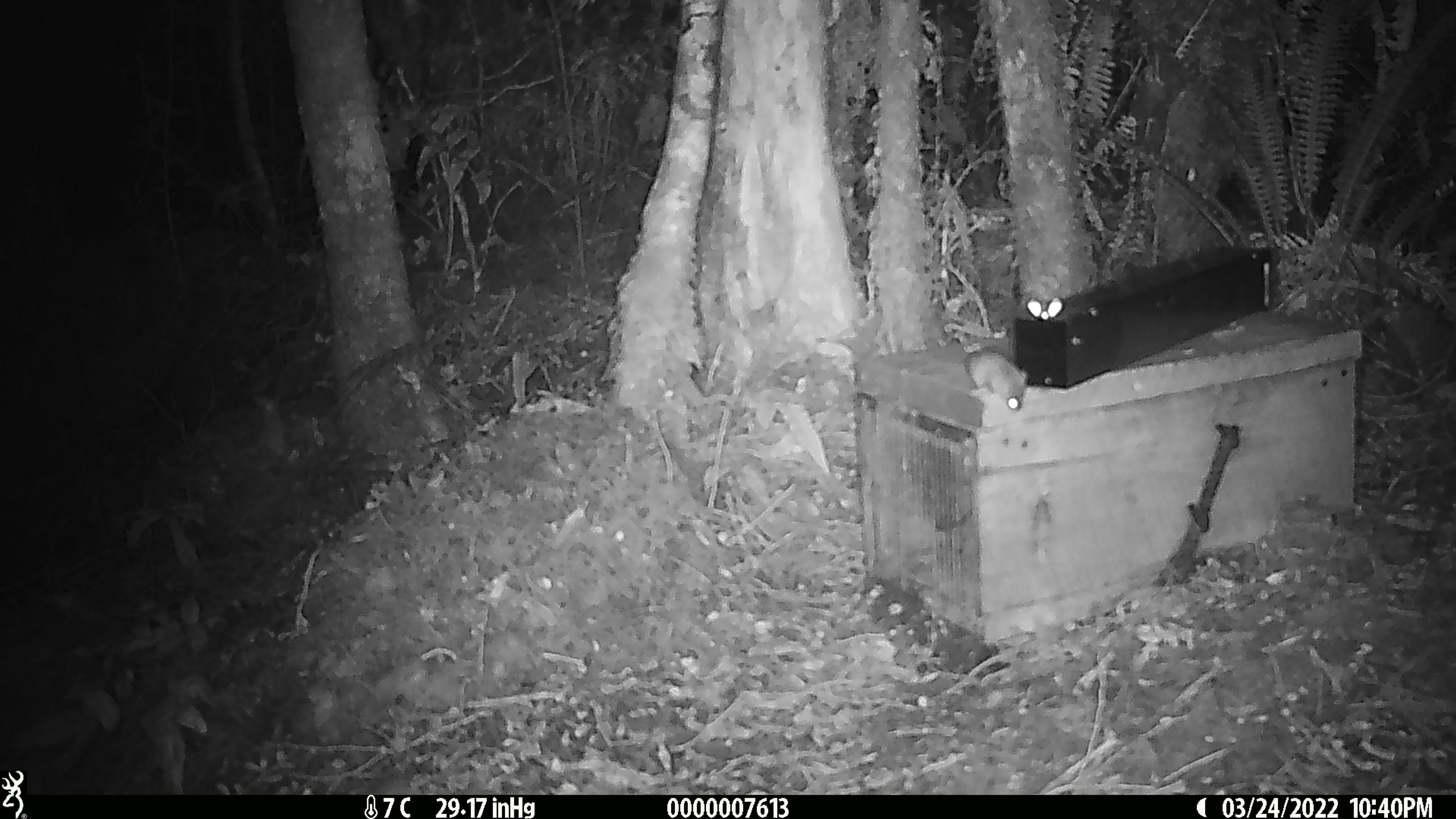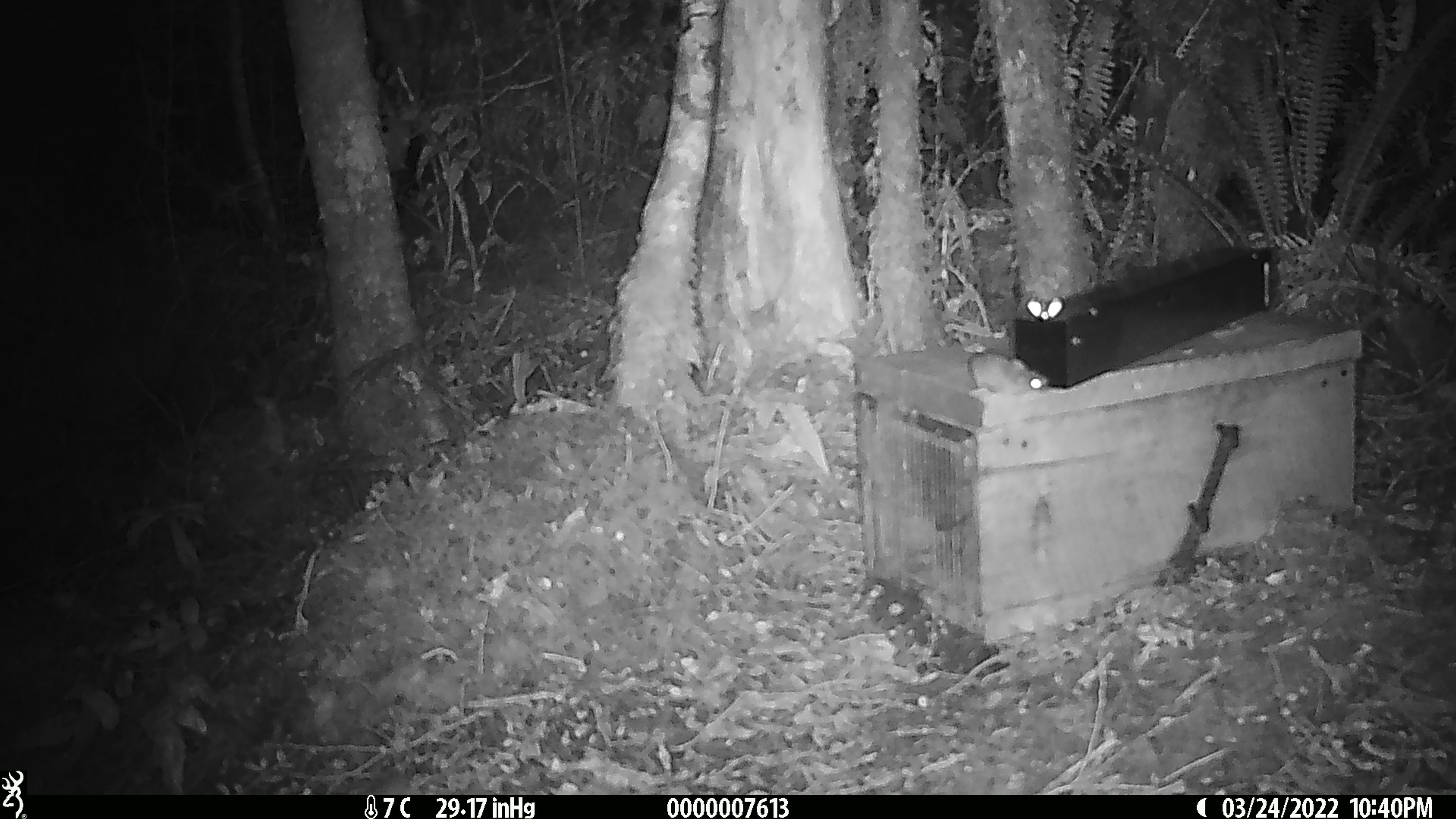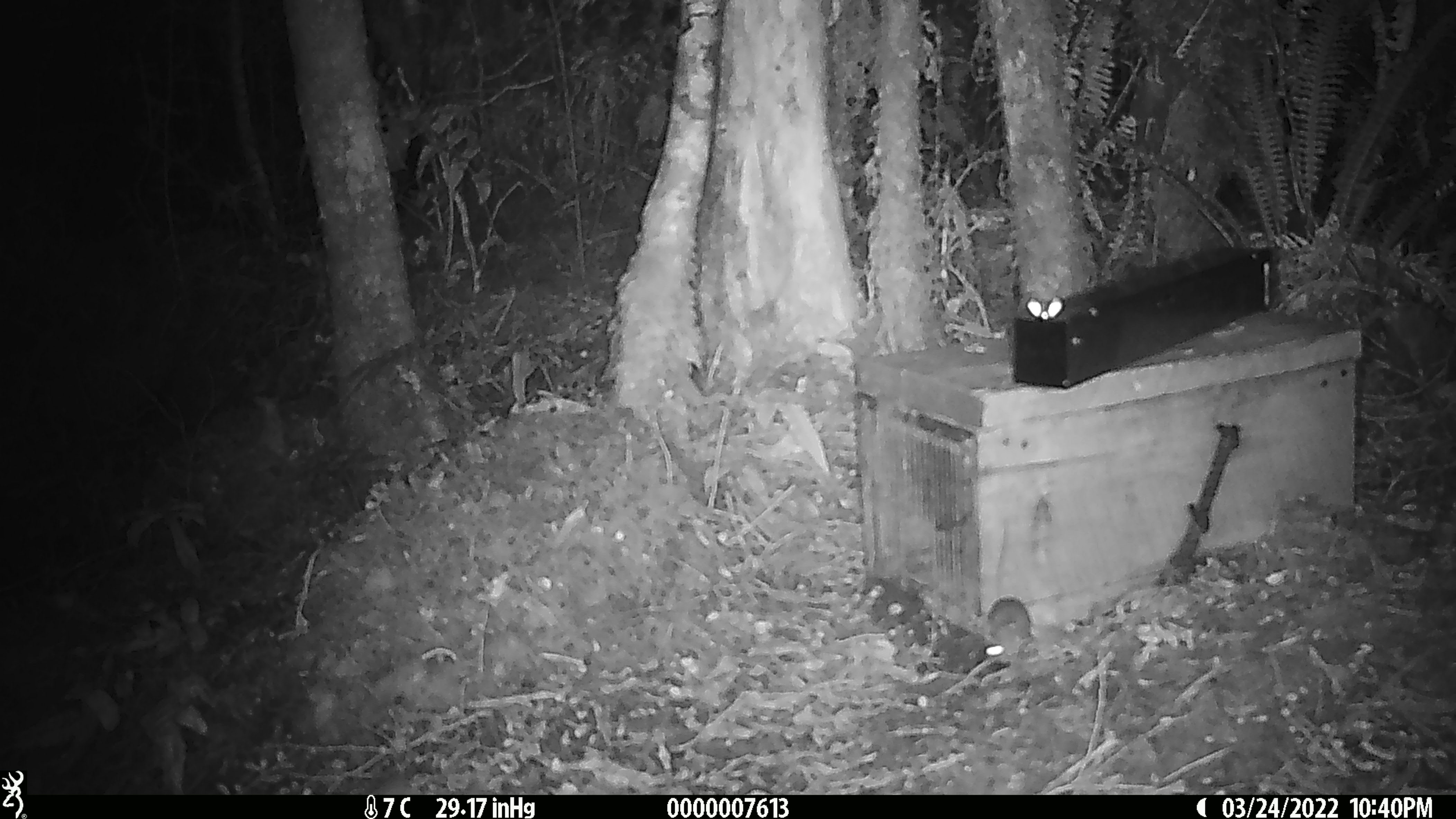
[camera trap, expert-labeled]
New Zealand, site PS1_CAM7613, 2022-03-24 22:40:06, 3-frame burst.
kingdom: Animalia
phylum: Chordata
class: Mammalia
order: Rodentia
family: Muridae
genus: Mus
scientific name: Mus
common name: mouse